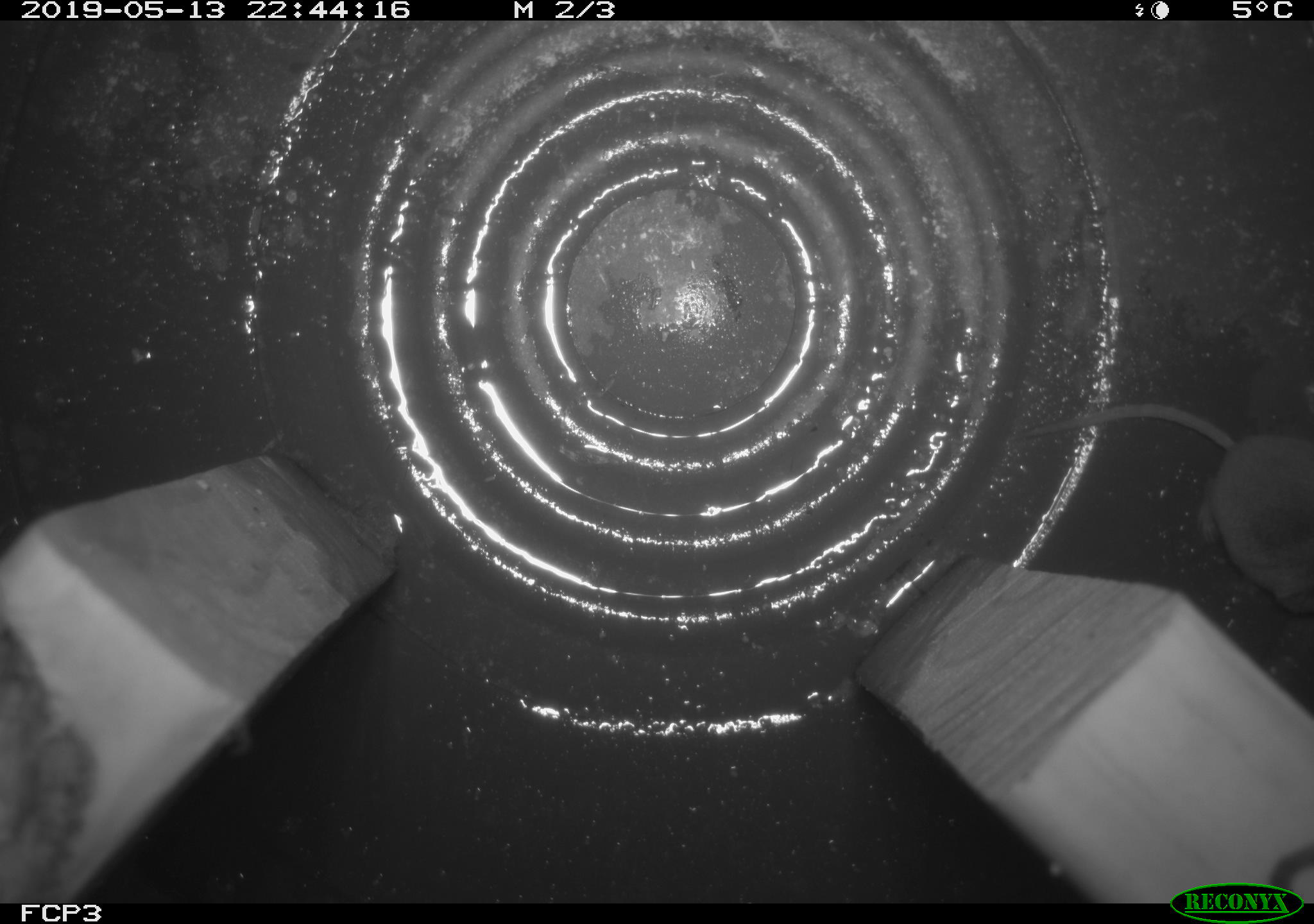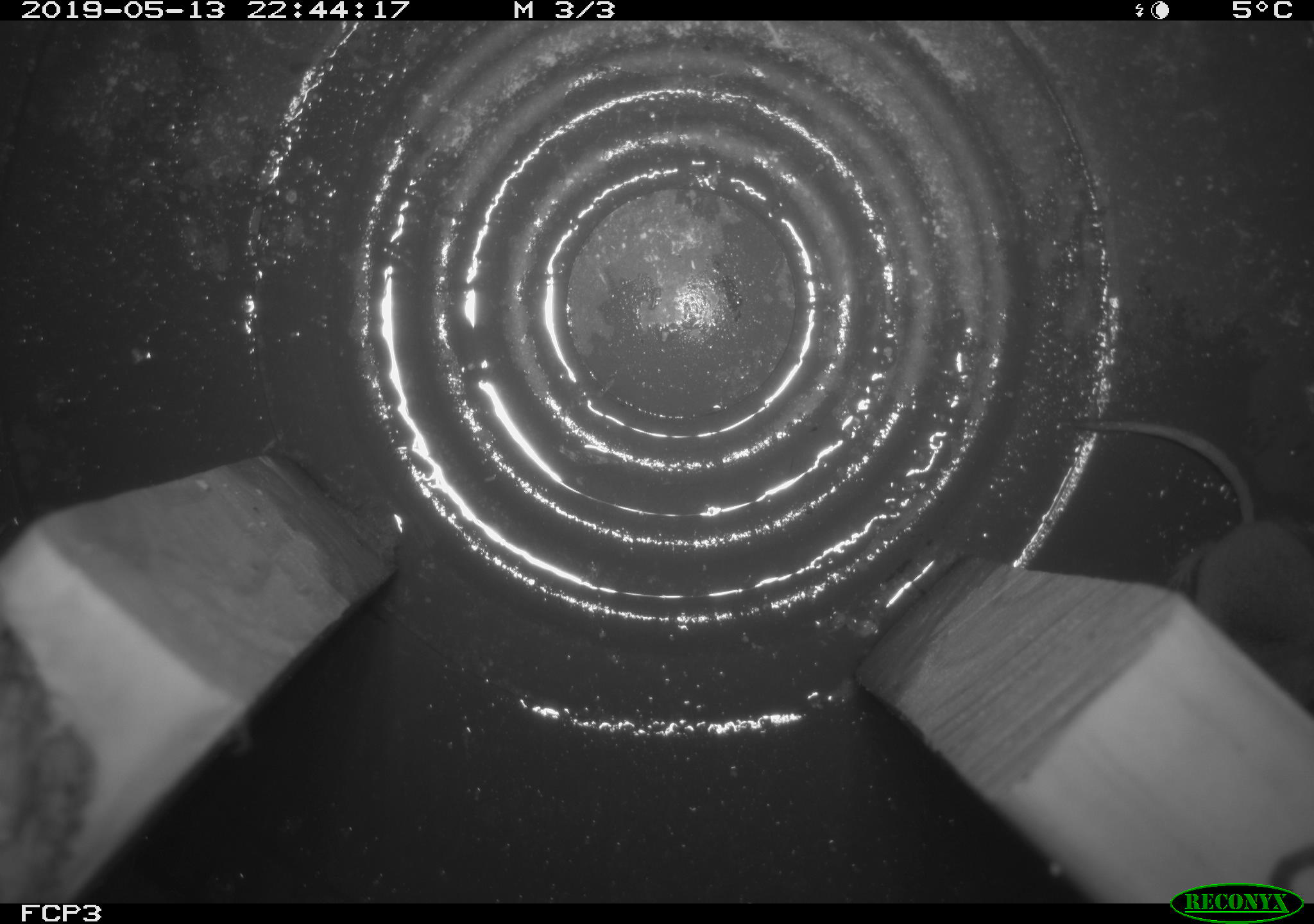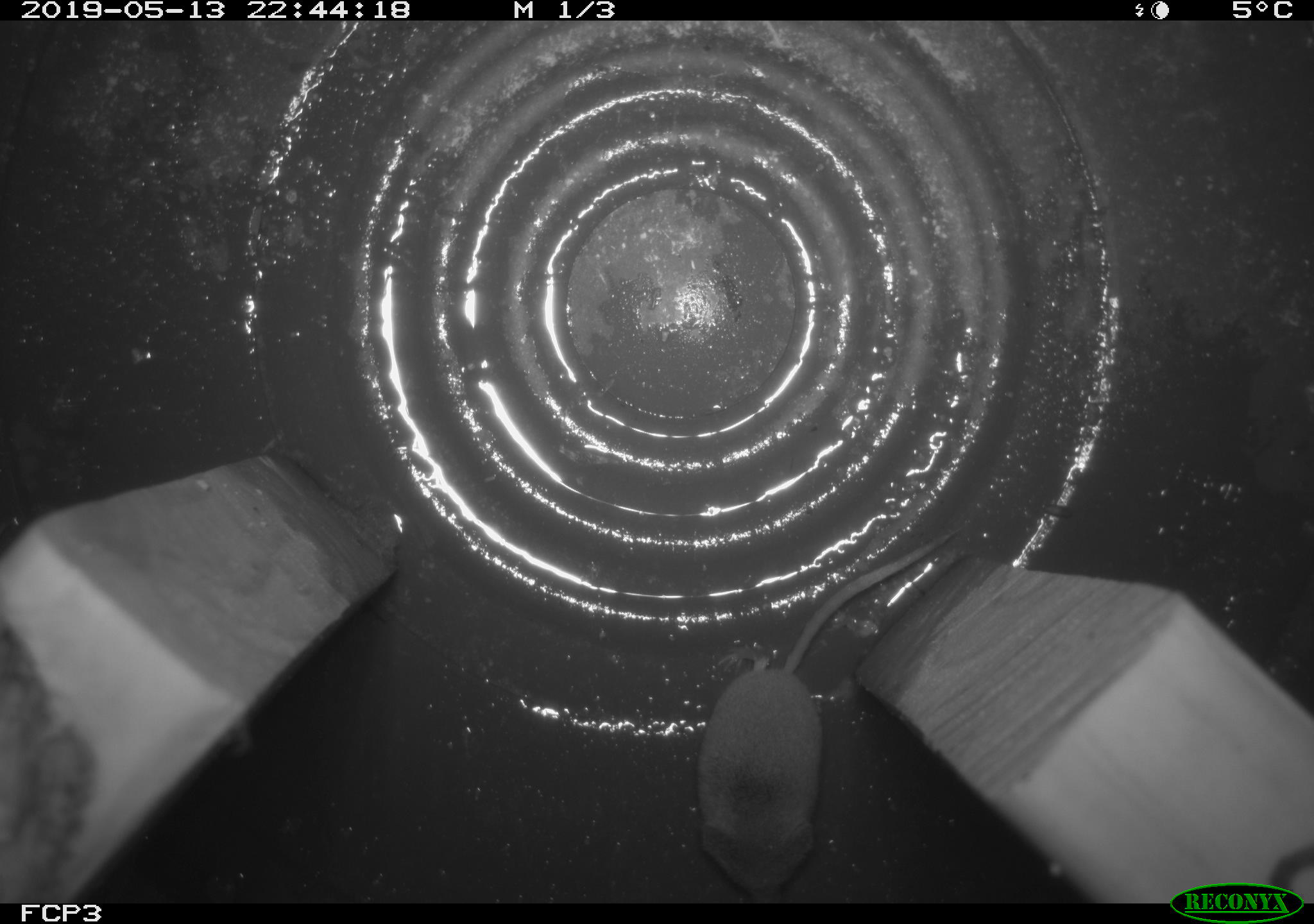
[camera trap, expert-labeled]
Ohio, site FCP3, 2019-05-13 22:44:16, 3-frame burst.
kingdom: Animalia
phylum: Chordata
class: Mammalia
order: Eulipotyphla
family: Soricidae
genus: Sorex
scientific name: Sorex cinereus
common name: masked shrew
Masked shrew (Sorex cinereus).